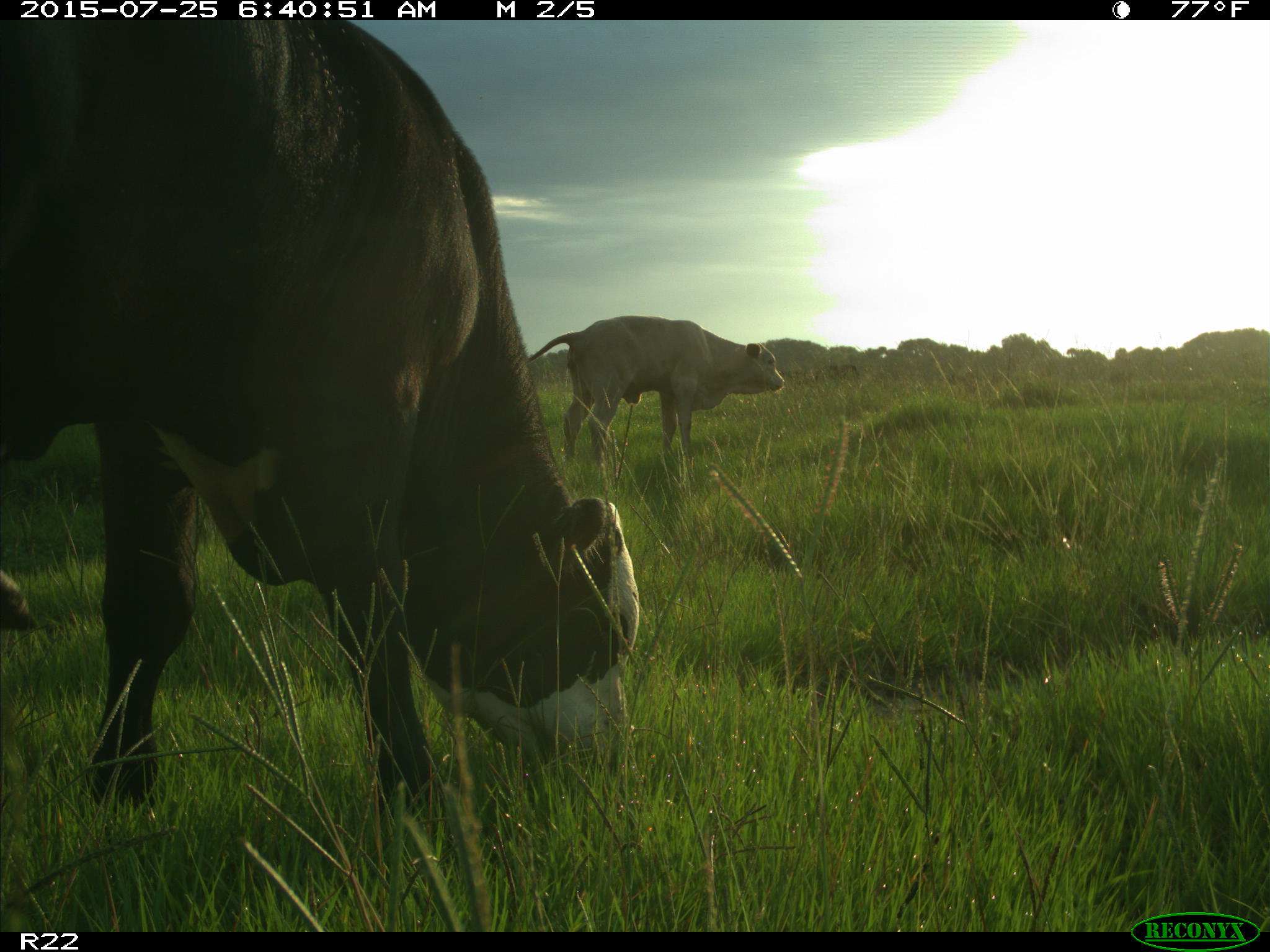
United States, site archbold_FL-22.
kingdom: Animalia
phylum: Chordata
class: Mammalia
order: Artiodactyla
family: Bovidae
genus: Bos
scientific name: Bos taurus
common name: domestic cow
Bos taurus (domestic cow).